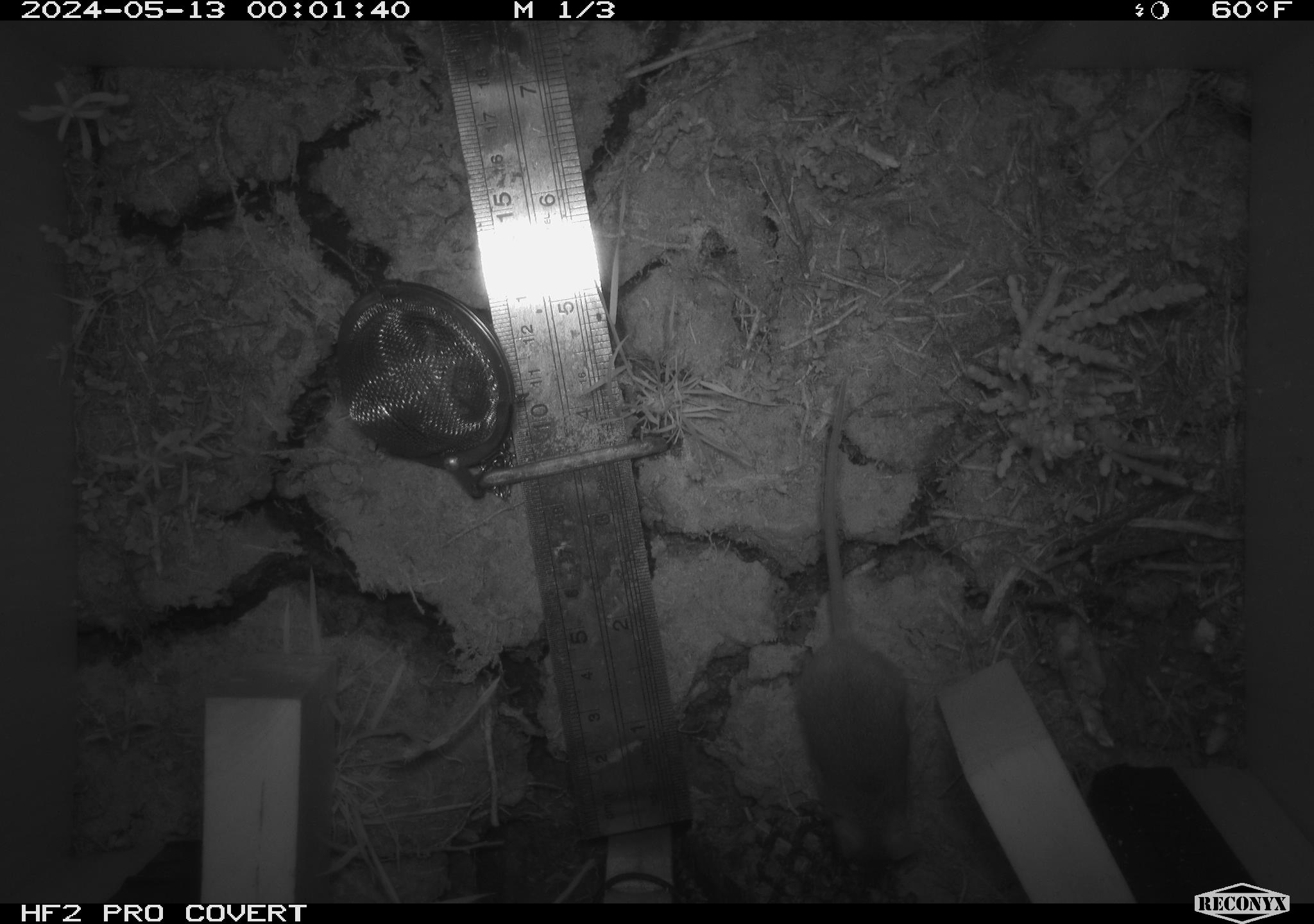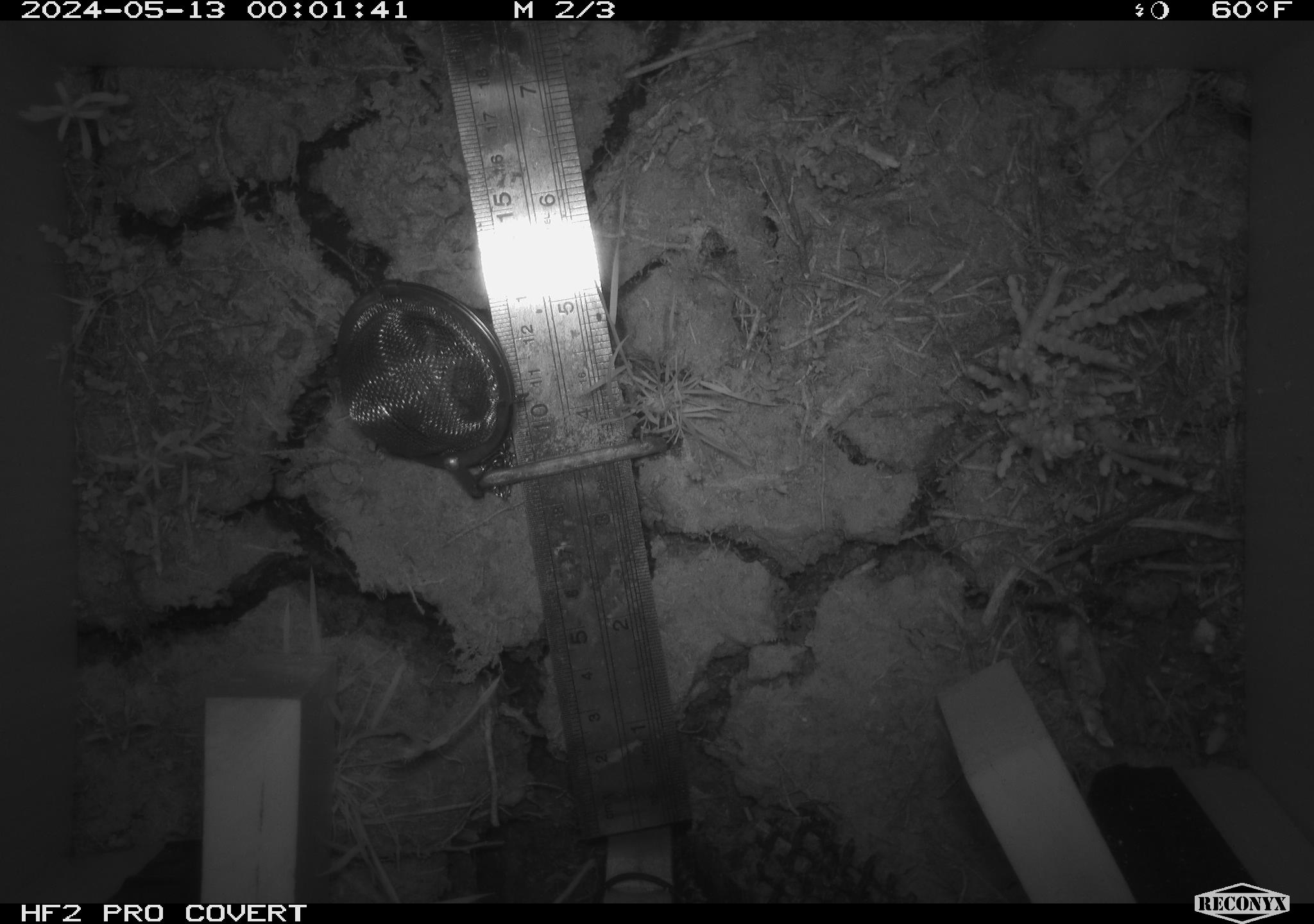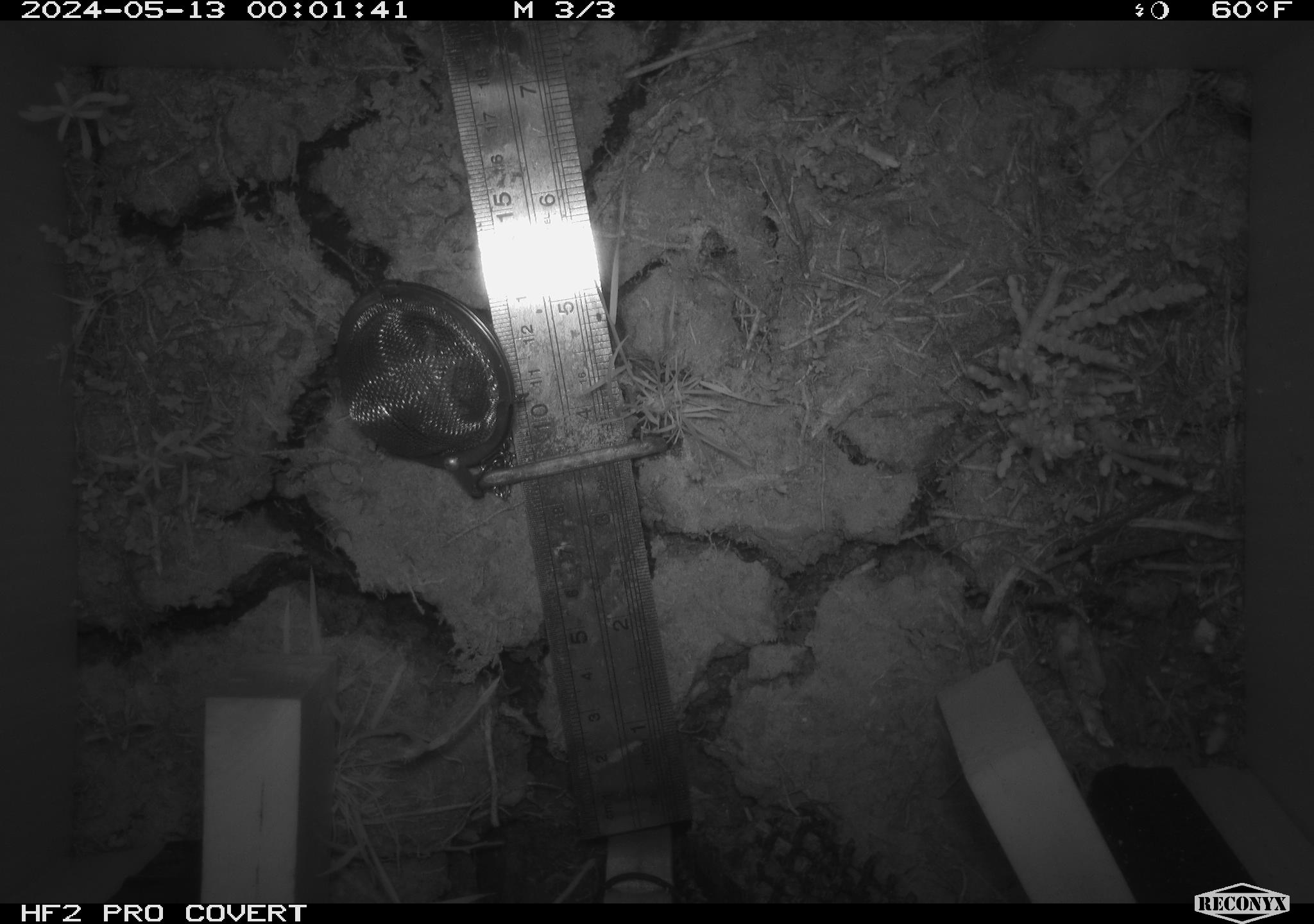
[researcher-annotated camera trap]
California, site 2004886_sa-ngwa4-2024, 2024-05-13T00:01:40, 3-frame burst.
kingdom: Animalia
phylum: Chordata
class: Mammalia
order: Rodentia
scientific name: Rodentia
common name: mouse species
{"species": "mouse species (Rodentia)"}